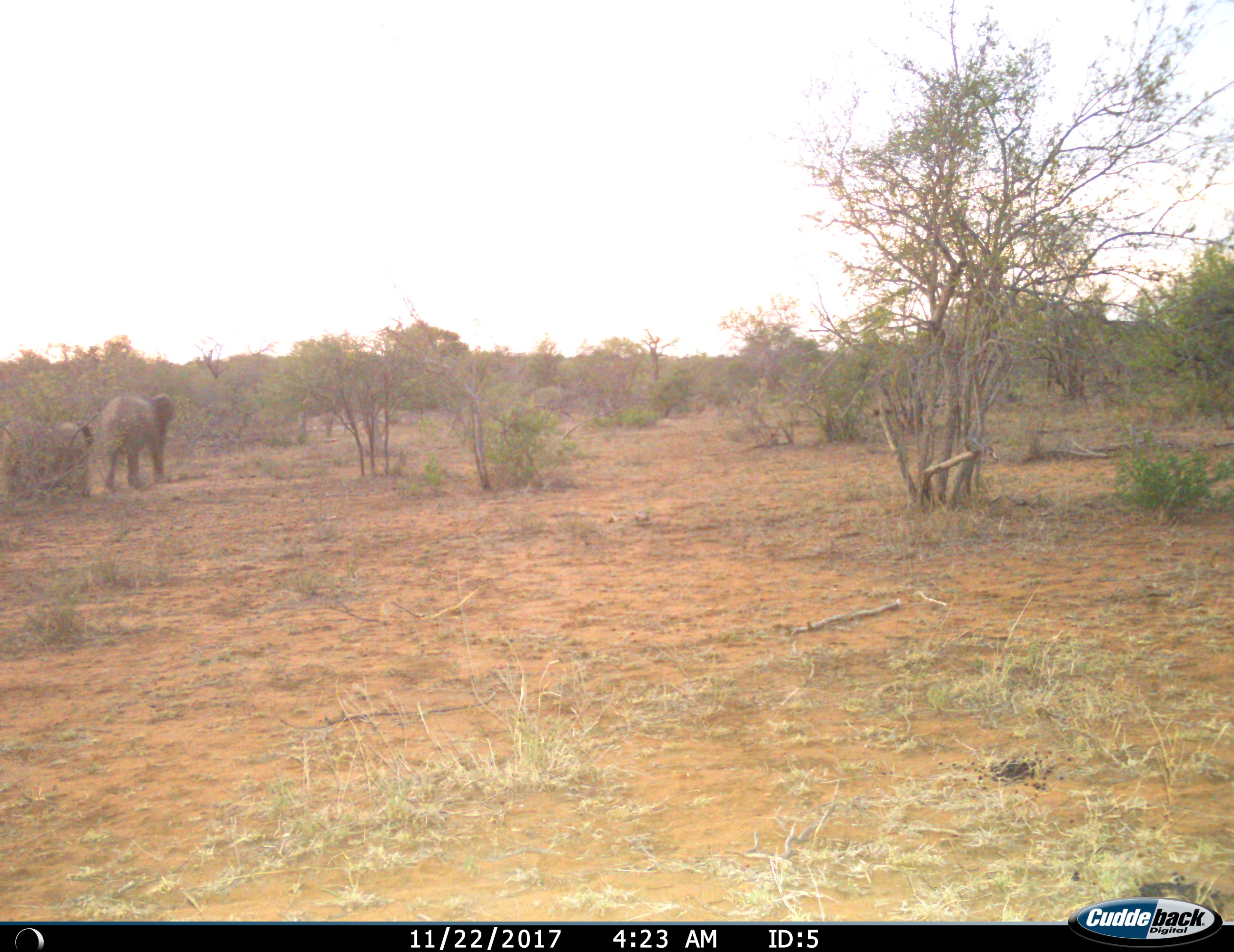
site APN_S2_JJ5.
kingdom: Animalia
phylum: Chordata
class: Mammalia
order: Proboscidea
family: Elephantidae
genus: Loxodonta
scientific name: Loxodonta africana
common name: african bush elephant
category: elephant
Elephant (african bush elephant) (Loxodonta africana), count 2. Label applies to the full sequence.